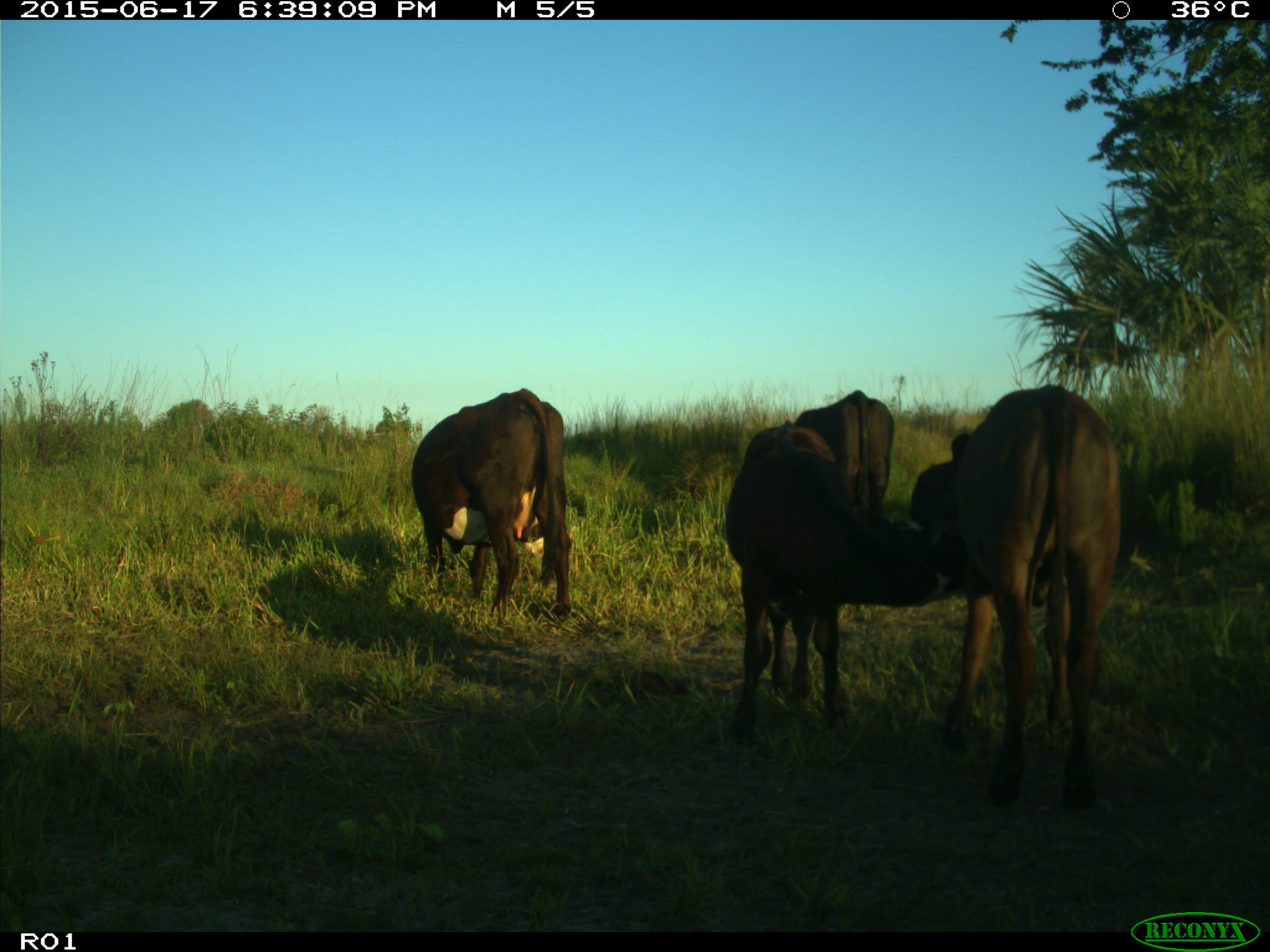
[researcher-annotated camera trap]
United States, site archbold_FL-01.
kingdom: Animalia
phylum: Chordata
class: Mammalia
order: Artiodactyla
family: Bovidae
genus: Bos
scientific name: Bos taurus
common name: domestic cow